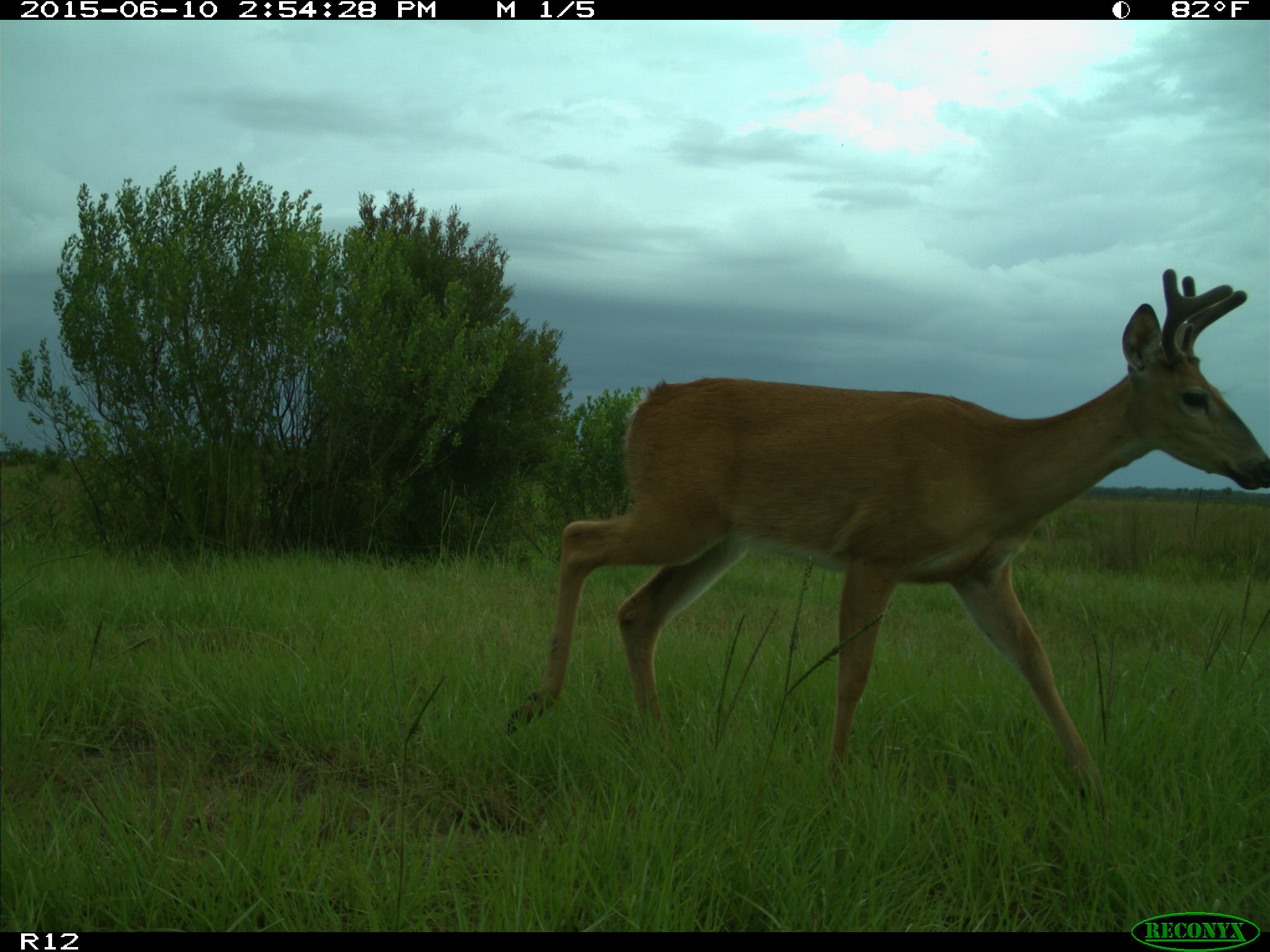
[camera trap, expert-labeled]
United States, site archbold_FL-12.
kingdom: Animalia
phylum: Chordata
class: Mammalia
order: Artiodactyla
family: Cervidae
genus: Odocoileus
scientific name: Odocoileus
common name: deer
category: unidentified deer